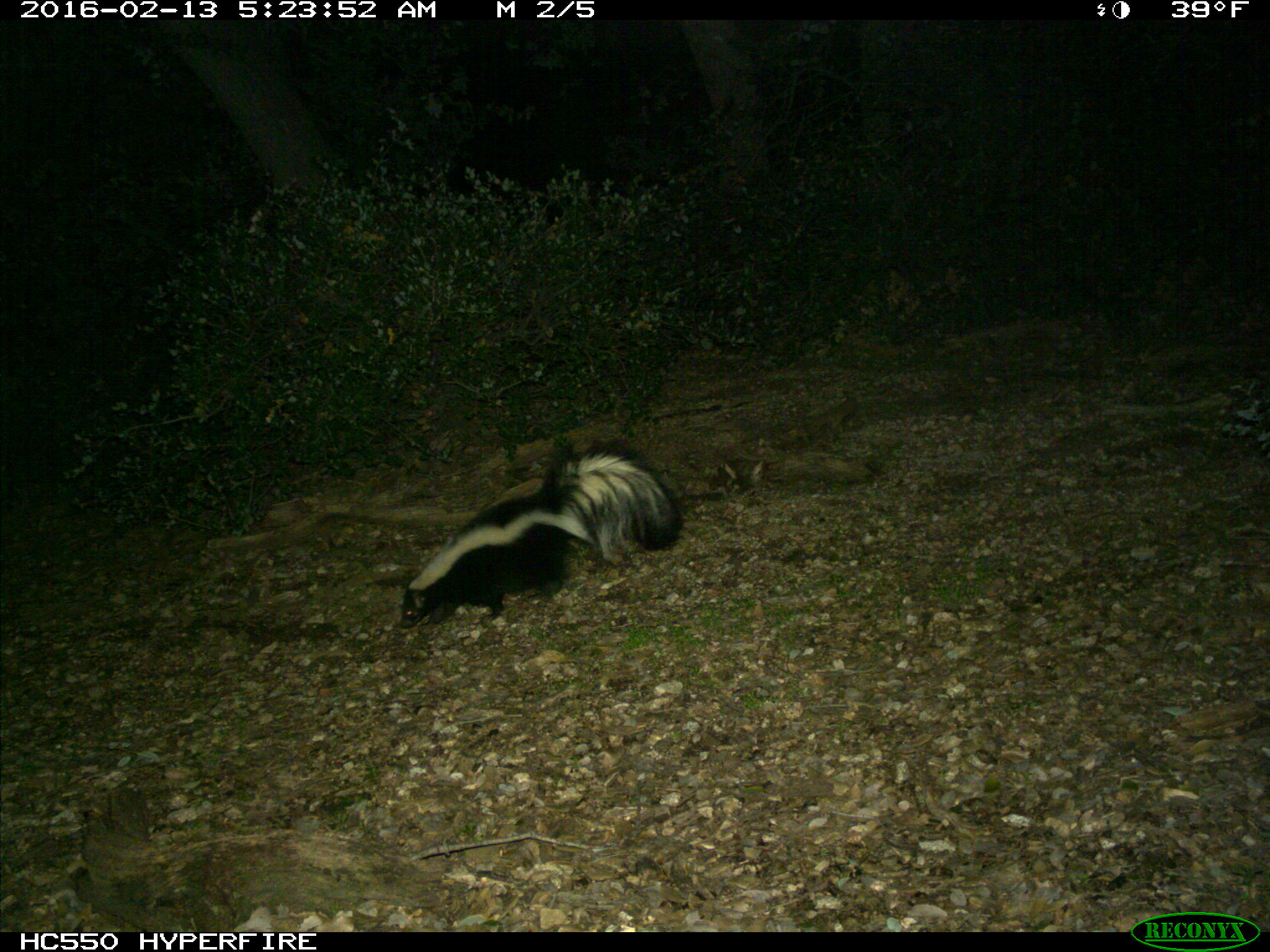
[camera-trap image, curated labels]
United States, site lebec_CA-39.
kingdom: Animalia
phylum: Chordata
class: Mammalia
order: Carnivora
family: Mephitidae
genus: Mephitis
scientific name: Mephitis mephitis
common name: striped skunk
Mephitis mephitis (striped skunk).